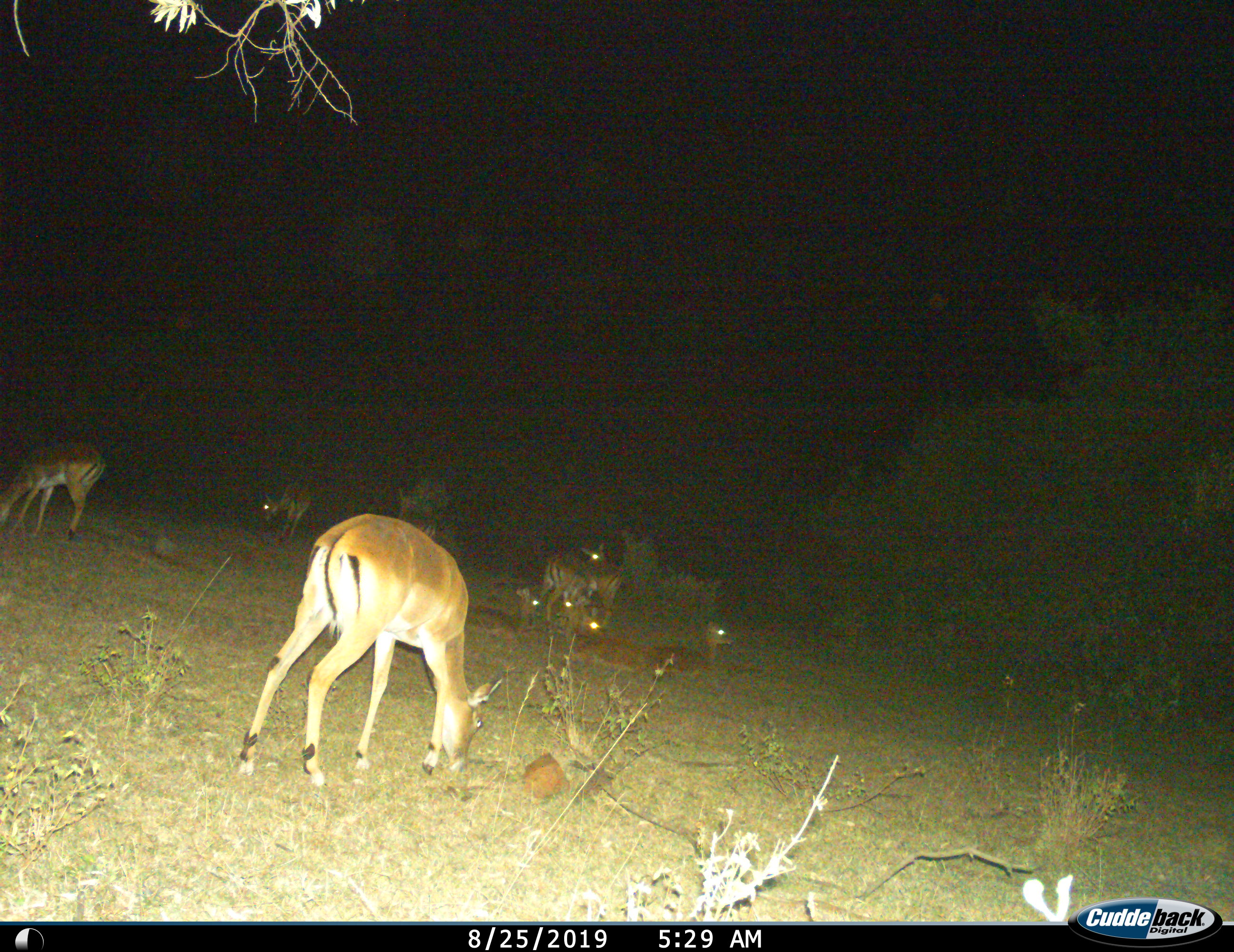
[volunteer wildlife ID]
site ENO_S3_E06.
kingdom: Animalia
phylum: Chordata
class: Mammalia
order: Artiodactyla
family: Bovidae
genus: Aepyceros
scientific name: Aepyceros melampus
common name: impala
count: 9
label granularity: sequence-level